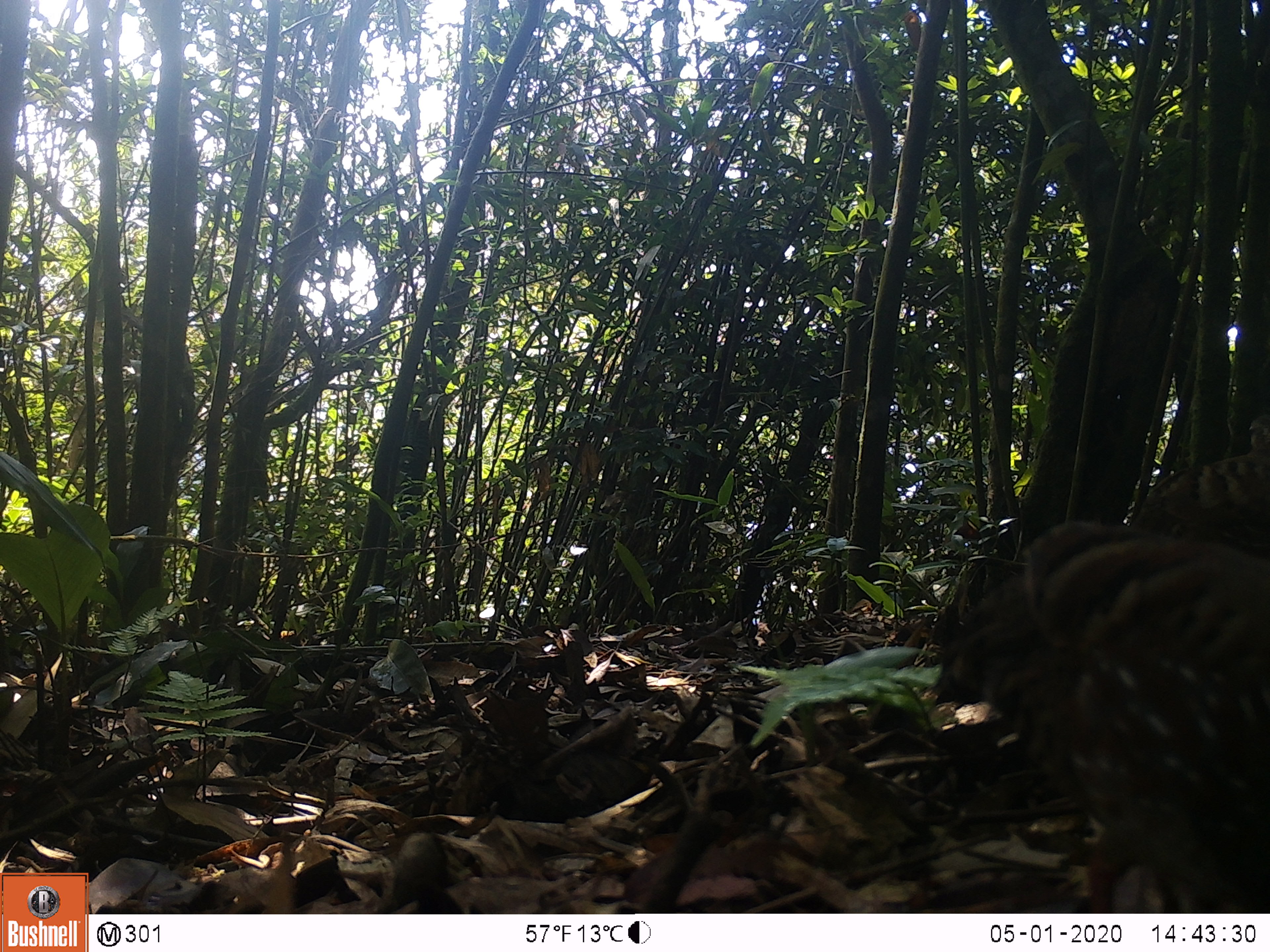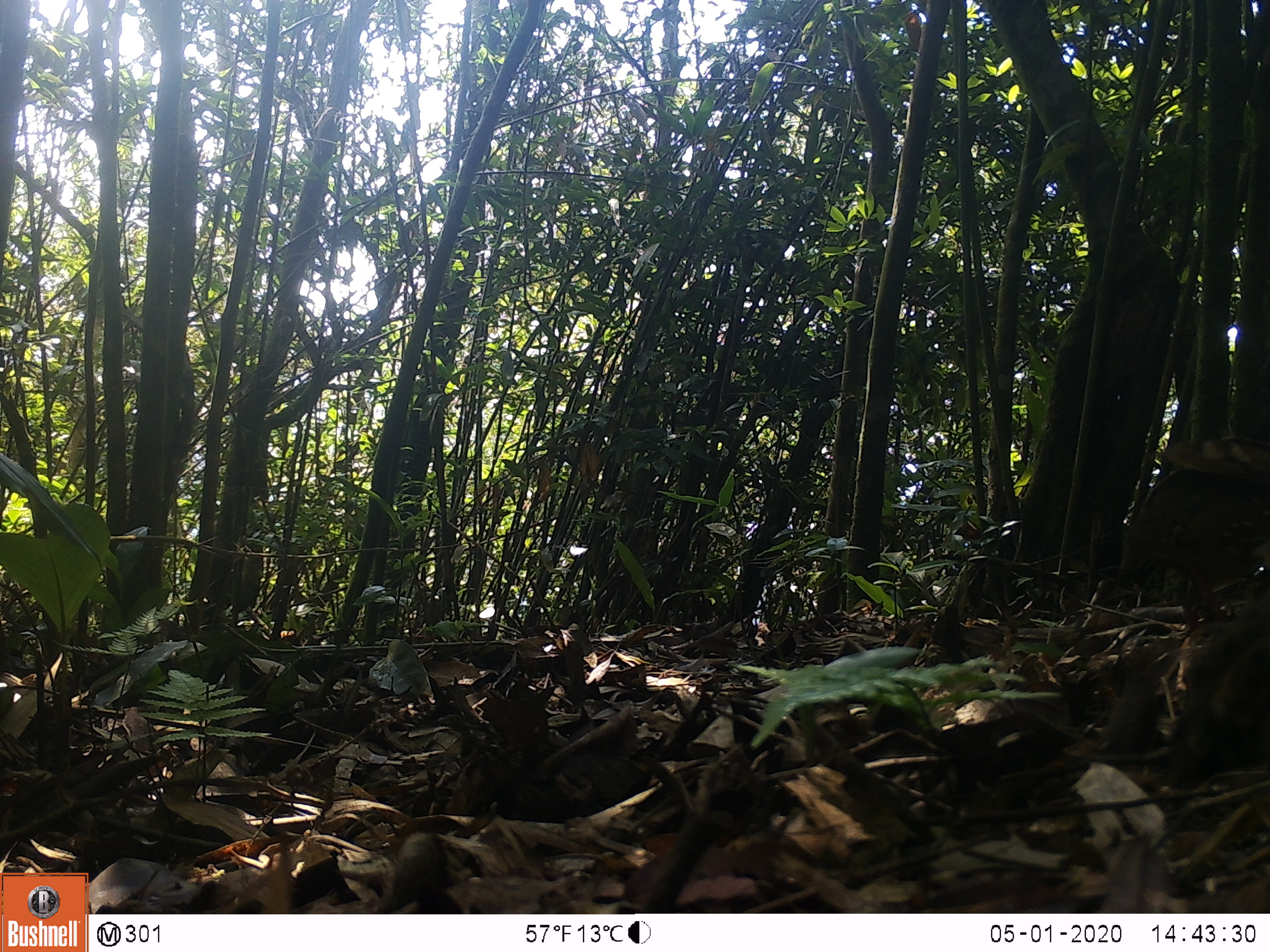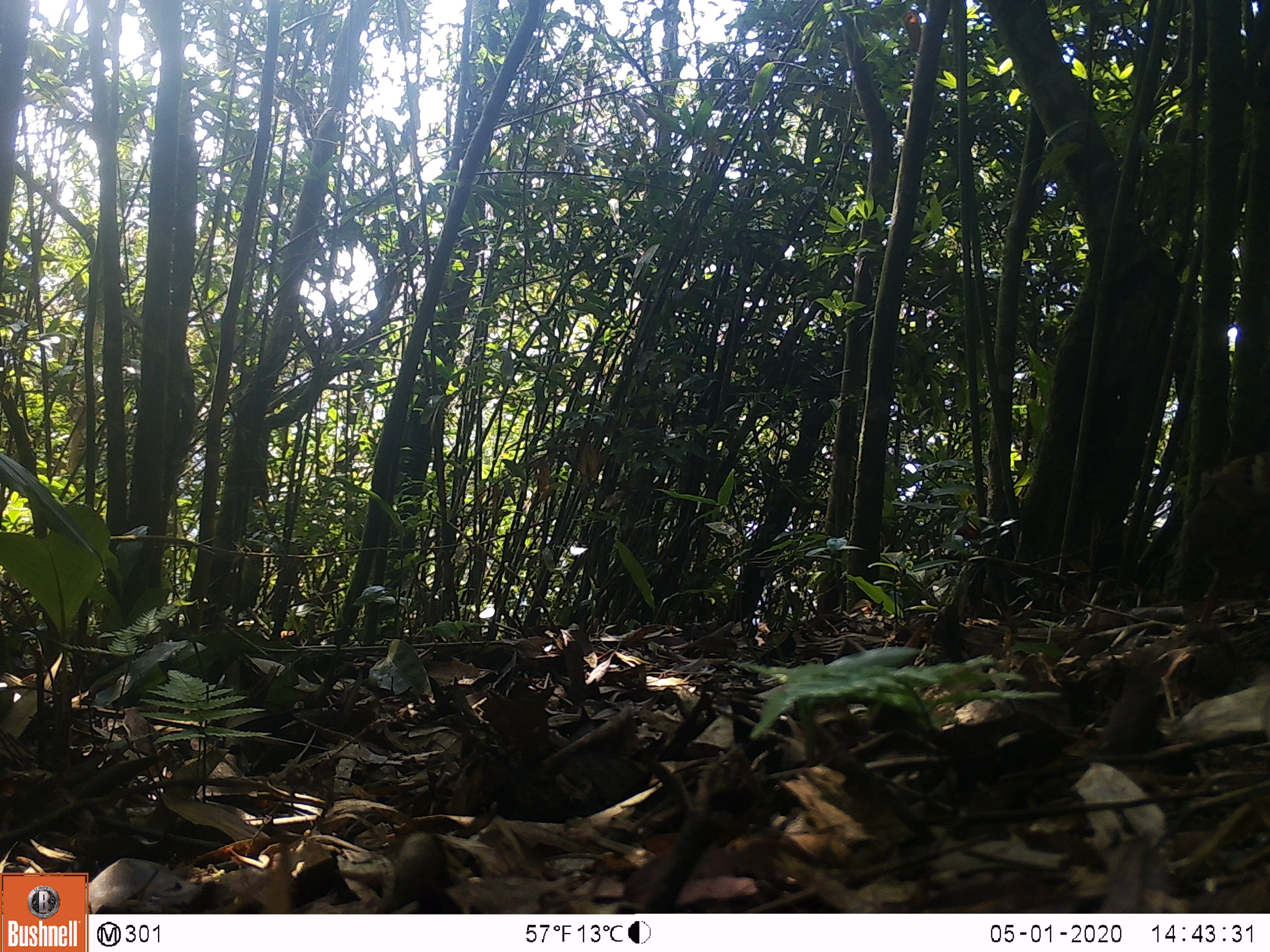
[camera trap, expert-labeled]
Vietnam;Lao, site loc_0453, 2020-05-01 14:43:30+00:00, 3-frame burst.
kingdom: Animalia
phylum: Chordata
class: Aves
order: Galliformes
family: Phasianidae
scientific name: Phasianidae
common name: partridge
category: unidentified partridge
Unidentified partridge (partridge) (Phasianidae). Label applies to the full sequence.